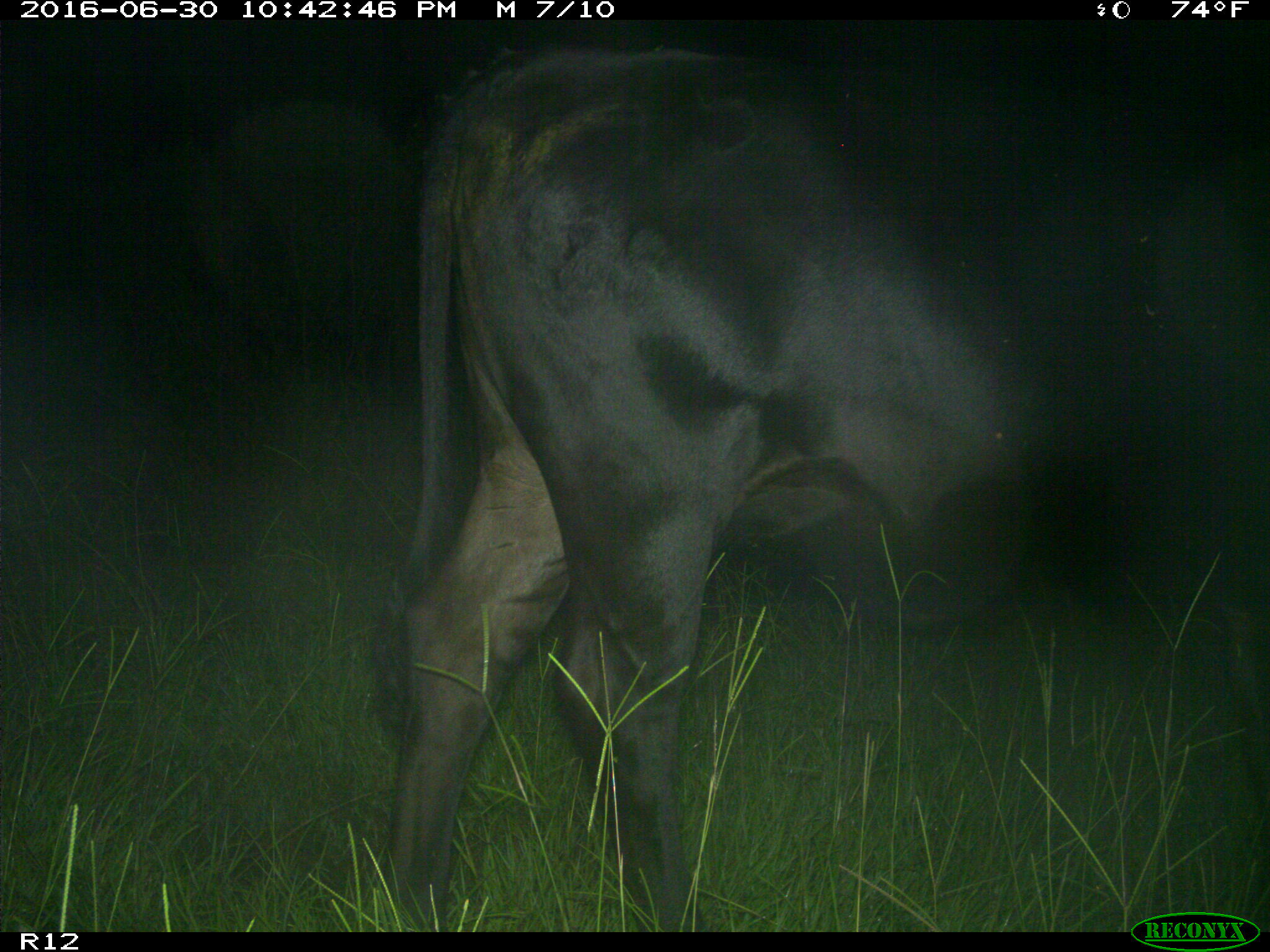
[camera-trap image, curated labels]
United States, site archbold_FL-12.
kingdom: Animalia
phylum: Chordata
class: Mammalia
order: Artiodactyla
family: Bovidae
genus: Bos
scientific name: Bos taurus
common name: domestic cow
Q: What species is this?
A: Bos taurus (domestic cow).